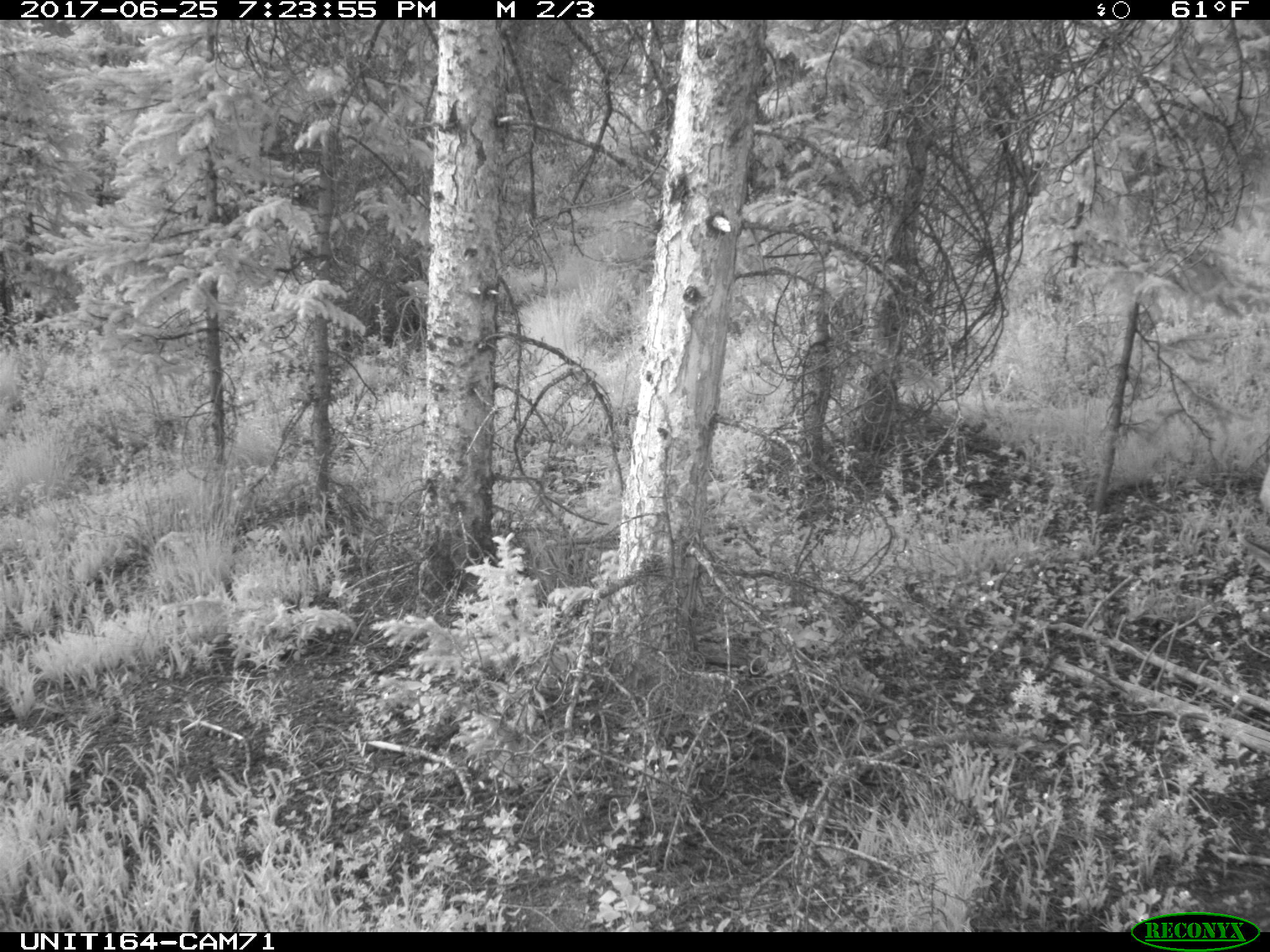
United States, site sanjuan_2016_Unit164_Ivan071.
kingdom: Animalia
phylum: Chordata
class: Mammalia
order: Artiodactyla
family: Cervidae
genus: Odocoileus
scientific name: Odocoileus hemionus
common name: mule deer